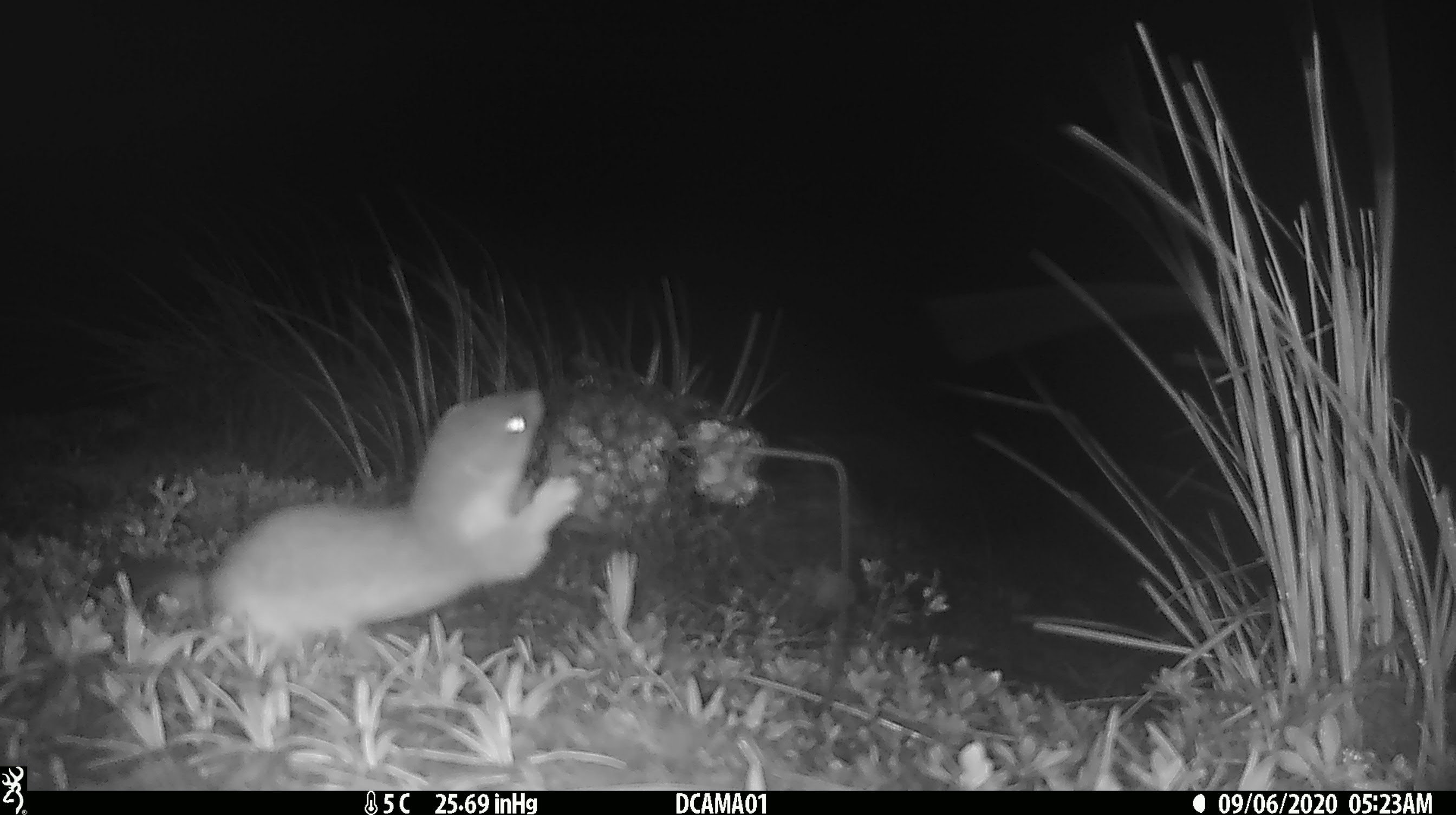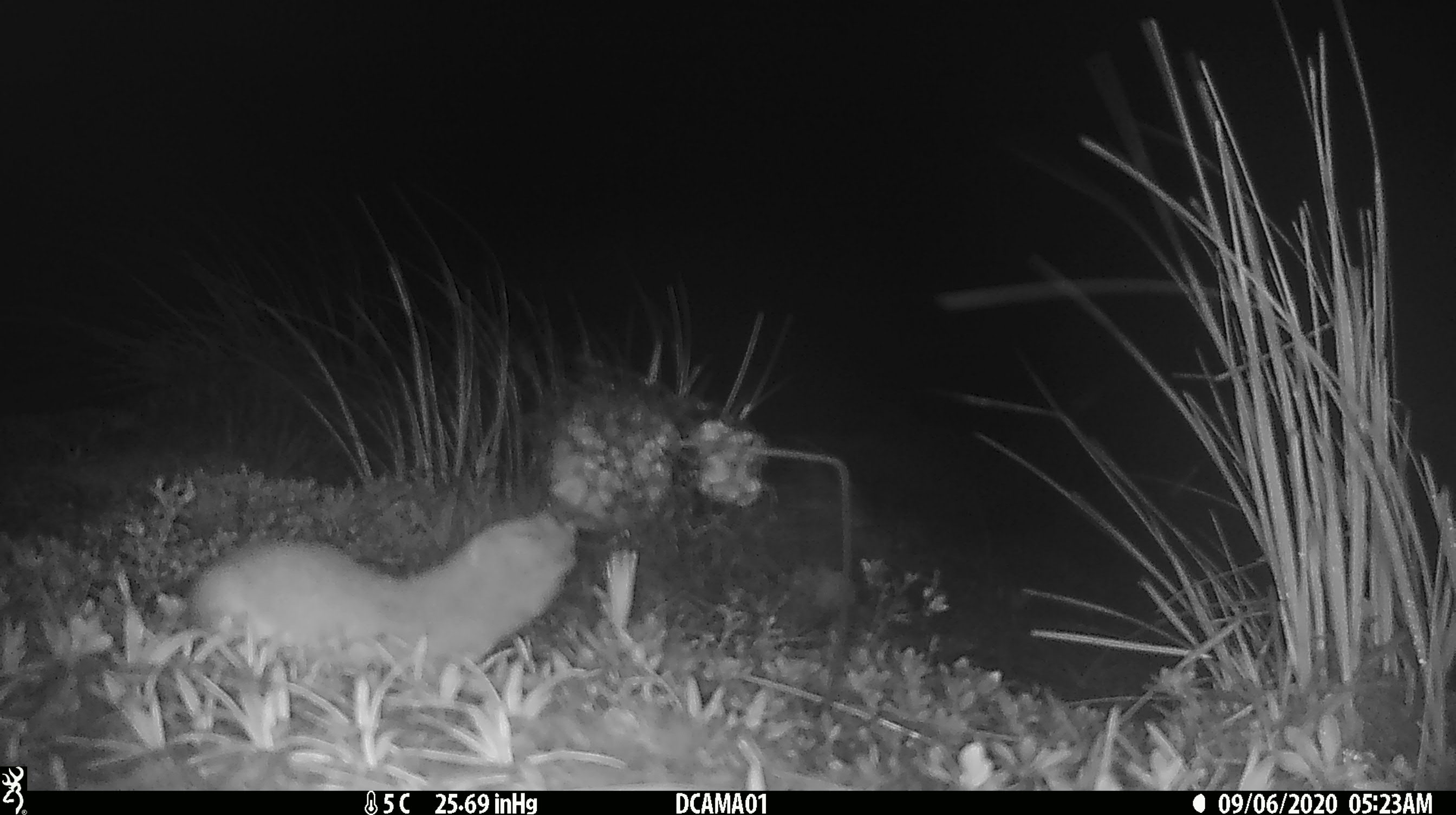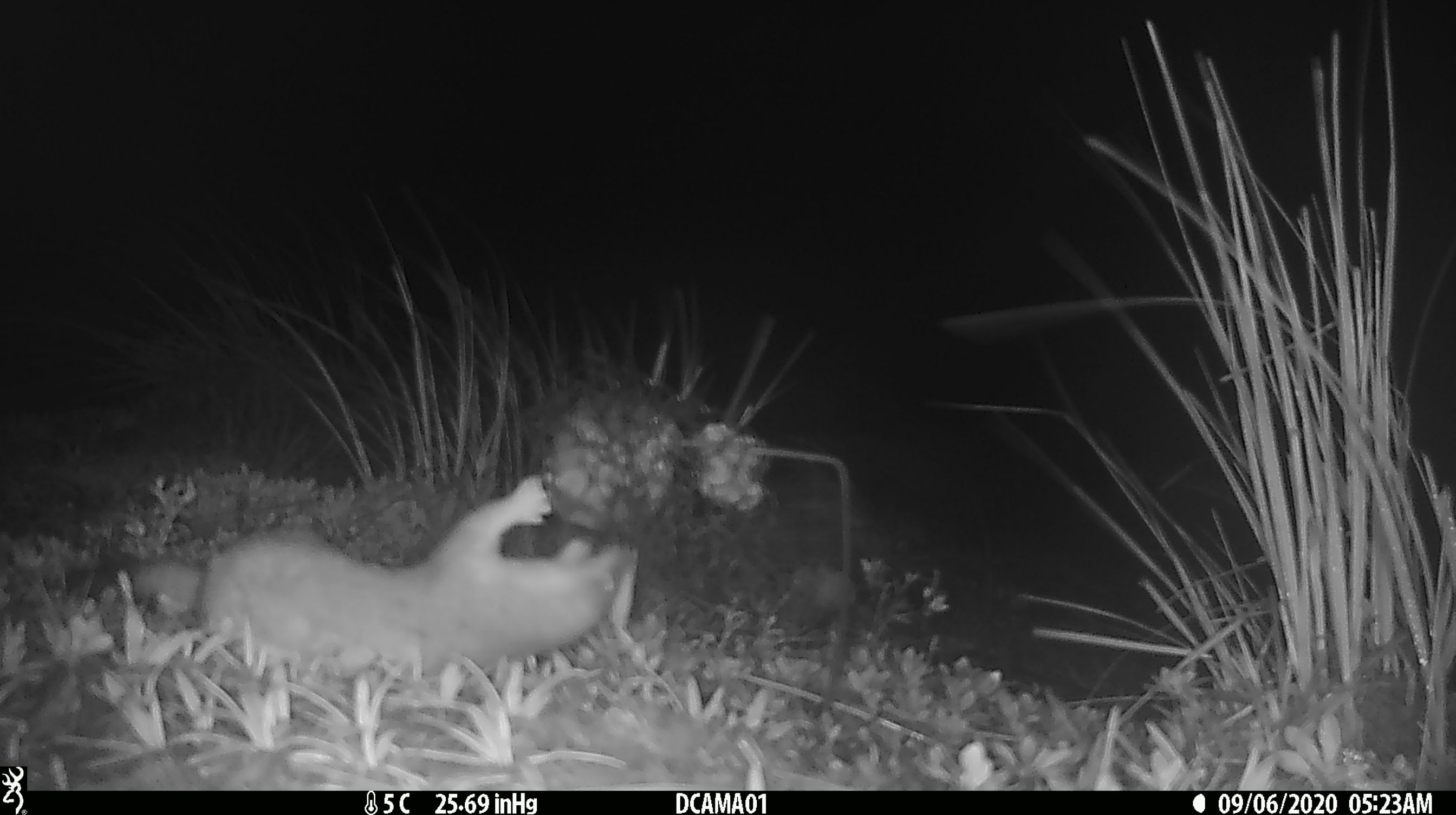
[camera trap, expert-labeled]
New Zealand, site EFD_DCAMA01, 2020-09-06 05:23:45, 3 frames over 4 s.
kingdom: Animalia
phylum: Chordata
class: Mammalia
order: Carnivora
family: Mustelidae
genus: Mustela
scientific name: Mustela erminea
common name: stoat